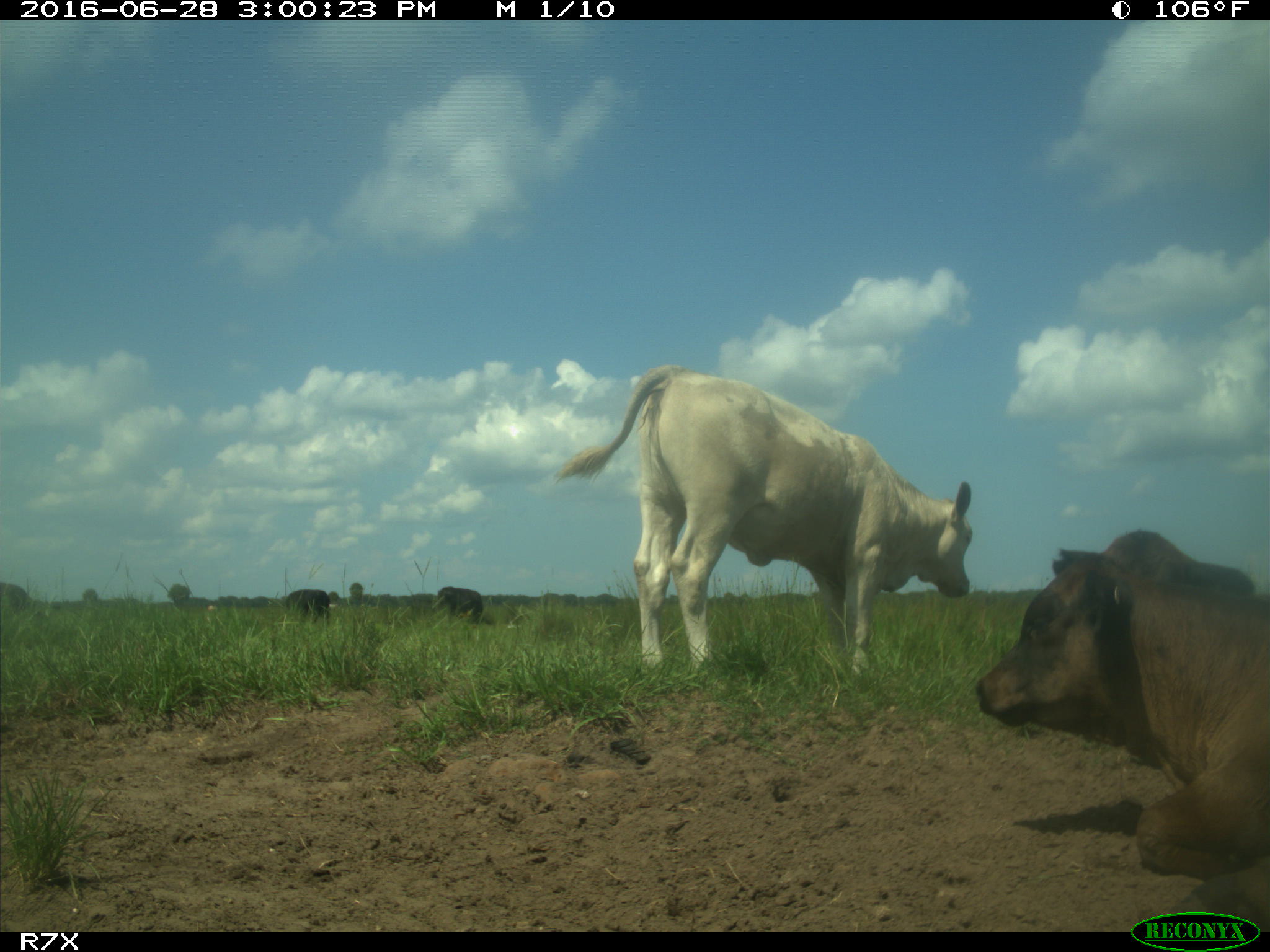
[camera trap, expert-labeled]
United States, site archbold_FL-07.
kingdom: Animalia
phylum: Chordata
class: Mammalia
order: Artiodactyla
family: Bovidae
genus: Bos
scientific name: Bos taurus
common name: domestic cow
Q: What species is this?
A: Bos taurus (domestic cow).